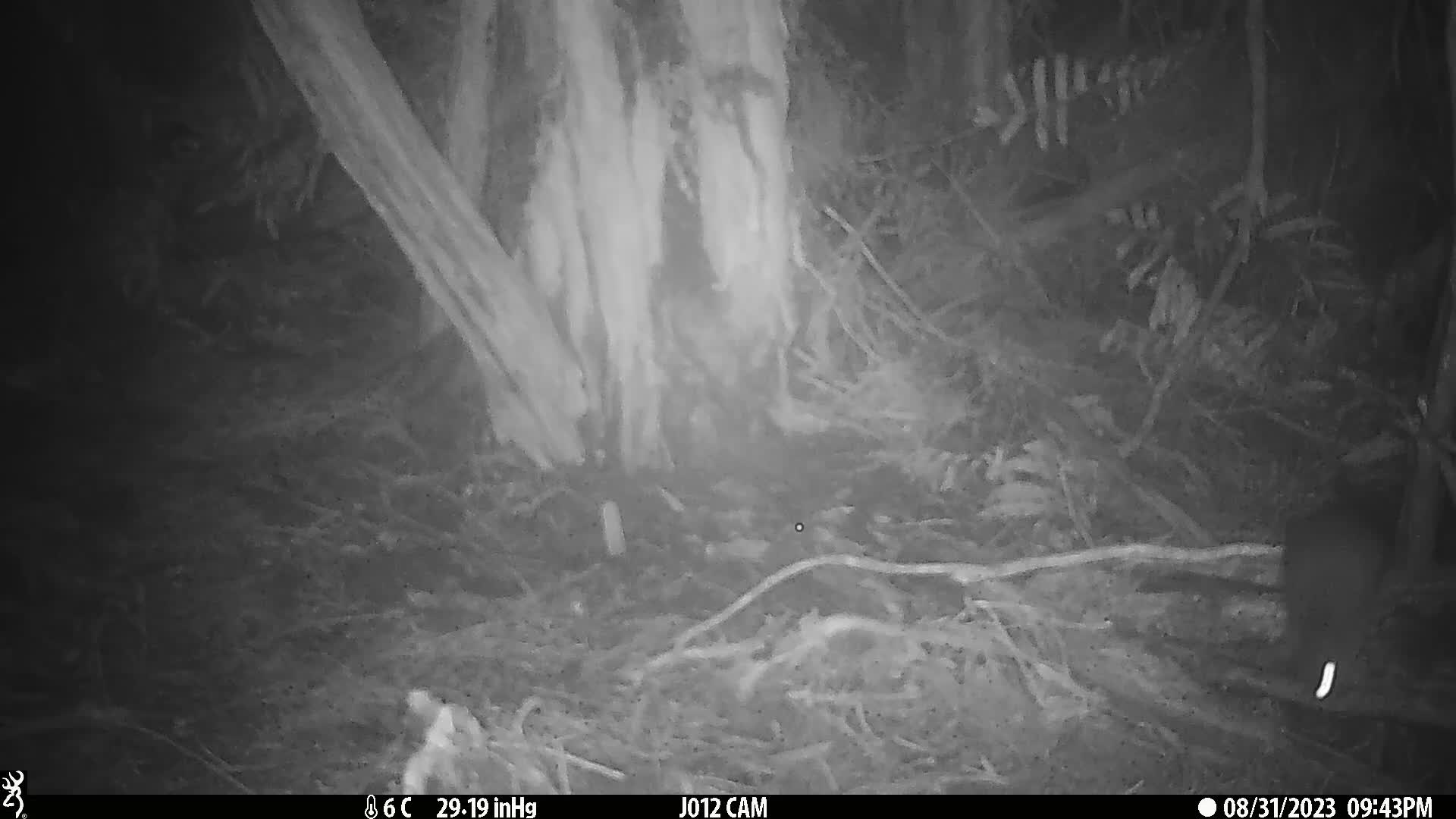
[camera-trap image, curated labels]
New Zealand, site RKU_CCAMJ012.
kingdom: Animalia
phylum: Chordata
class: Mammalia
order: Rodentia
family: Muridae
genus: Rattus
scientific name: Rattus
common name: rat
Rat (Rattus).